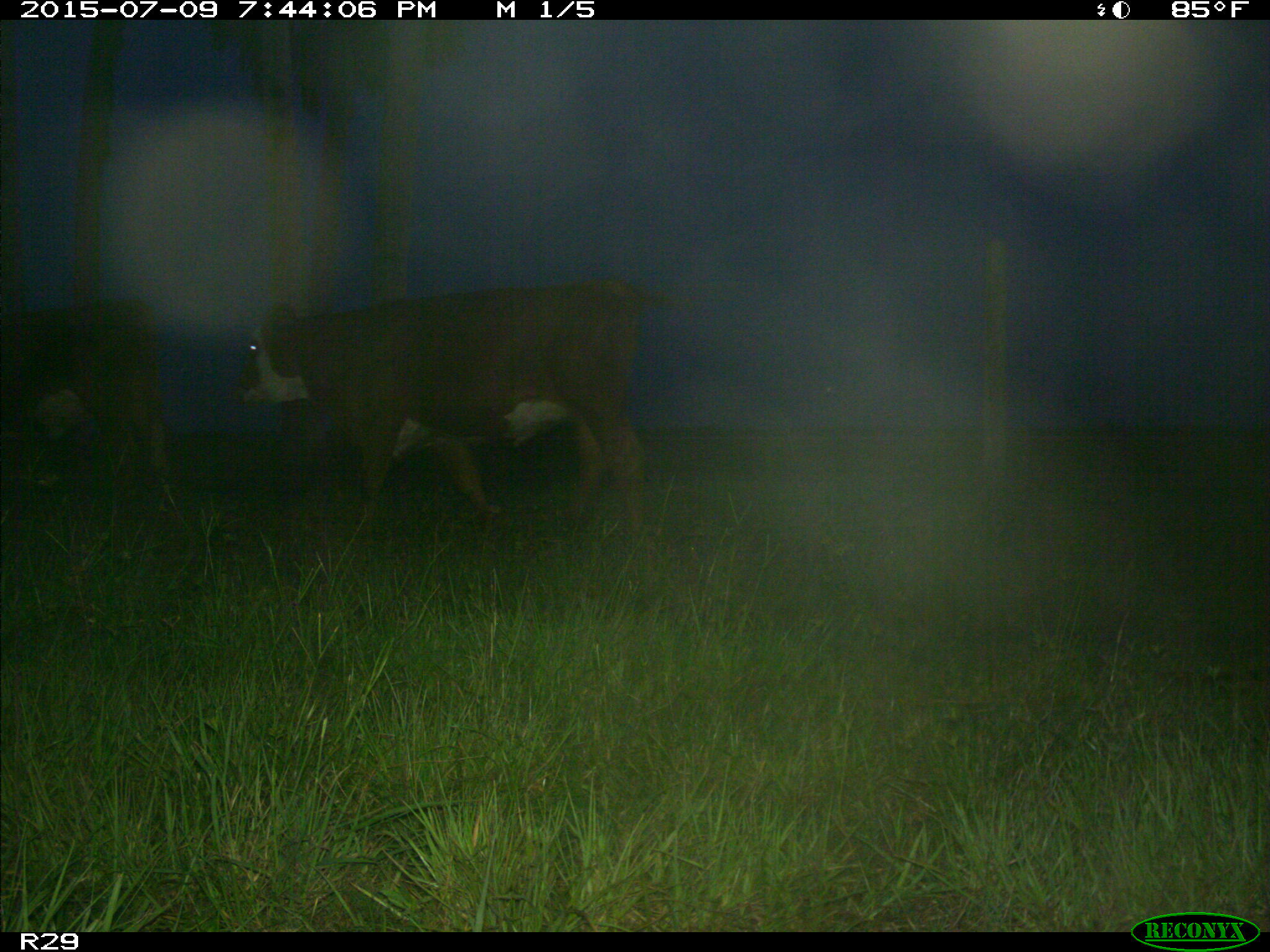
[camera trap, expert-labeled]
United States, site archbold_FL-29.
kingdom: Animalia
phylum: Chordata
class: Mammalia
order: Artiodactyla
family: Bovidae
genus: Bos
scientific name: Bos taurus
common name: domestic cow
Bos taurus (domestic cow).